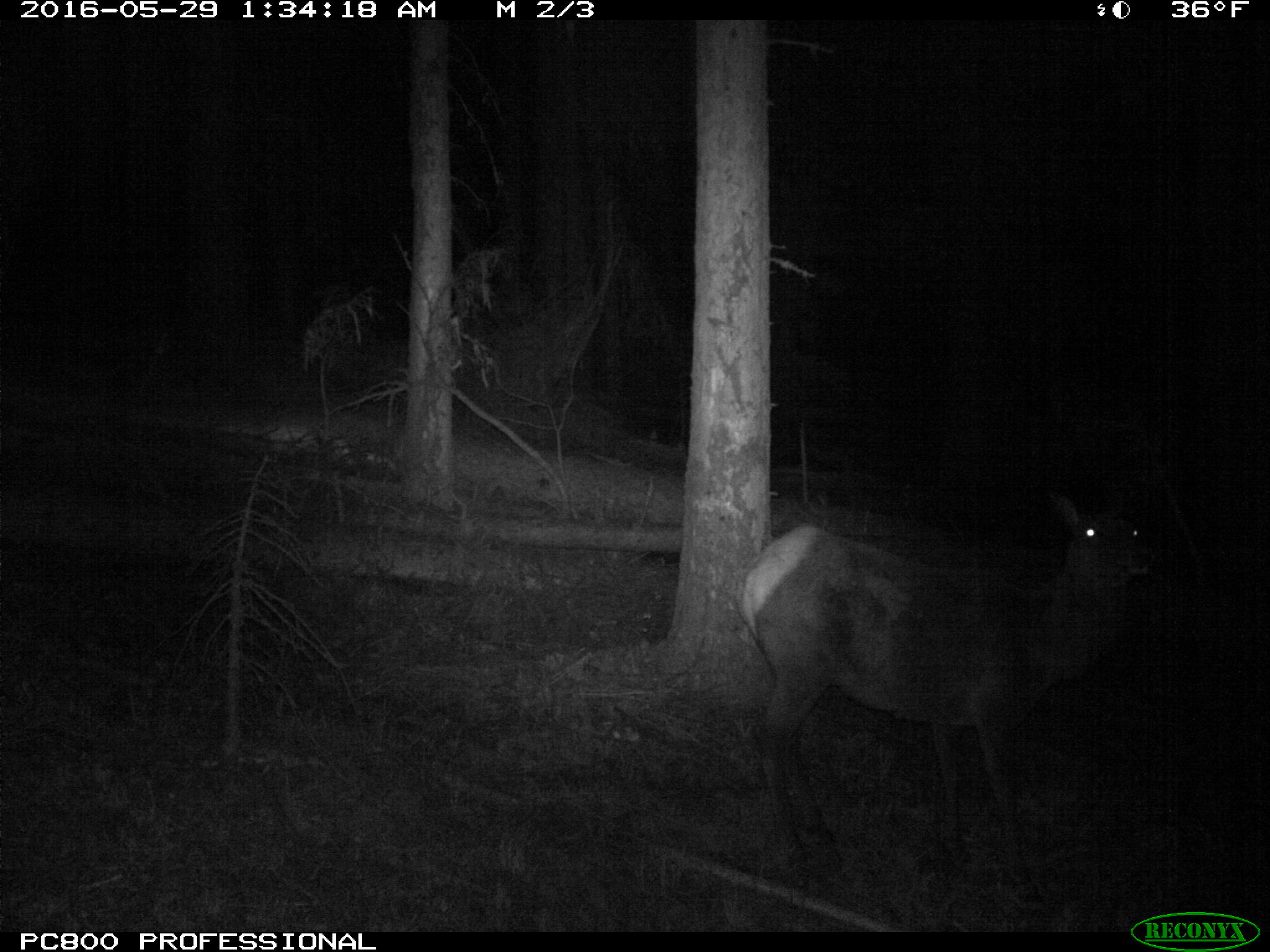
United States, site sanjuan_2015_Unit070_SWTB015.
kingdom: Animalia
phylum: Chordata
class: Mammalia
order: Artiodactyla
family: Cervidae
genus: Cervus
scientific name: Cervus elaphus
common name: red deer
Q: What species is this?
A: Cervus elaphus (red deer).